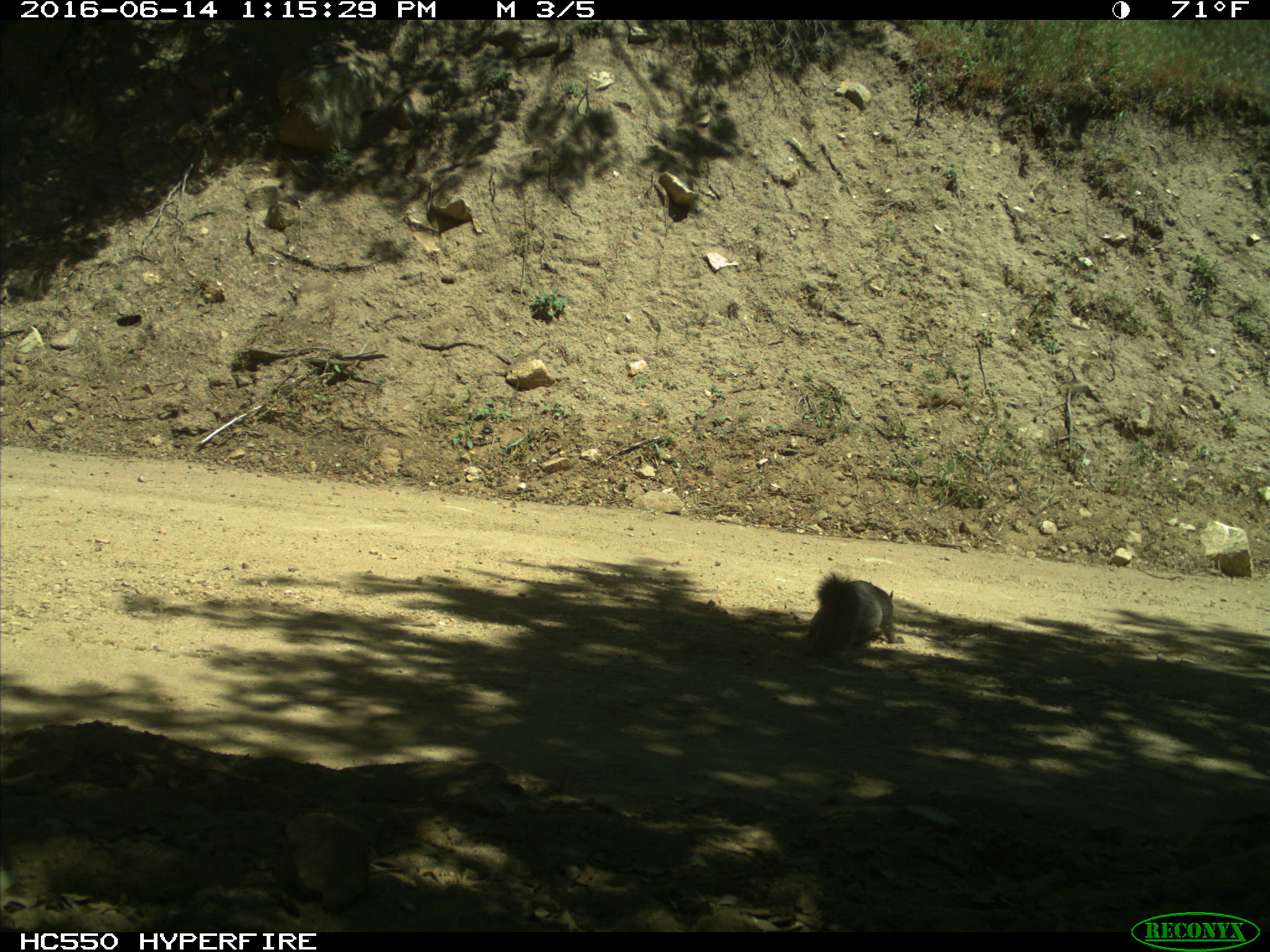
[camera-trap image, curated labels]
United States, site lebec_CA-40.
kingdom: Animalia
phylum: Chordata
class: Mammalia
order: Rodentia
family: Sciuridae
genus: Sciurus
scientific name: Sciurus carolinensis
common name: eastern gray squirrel